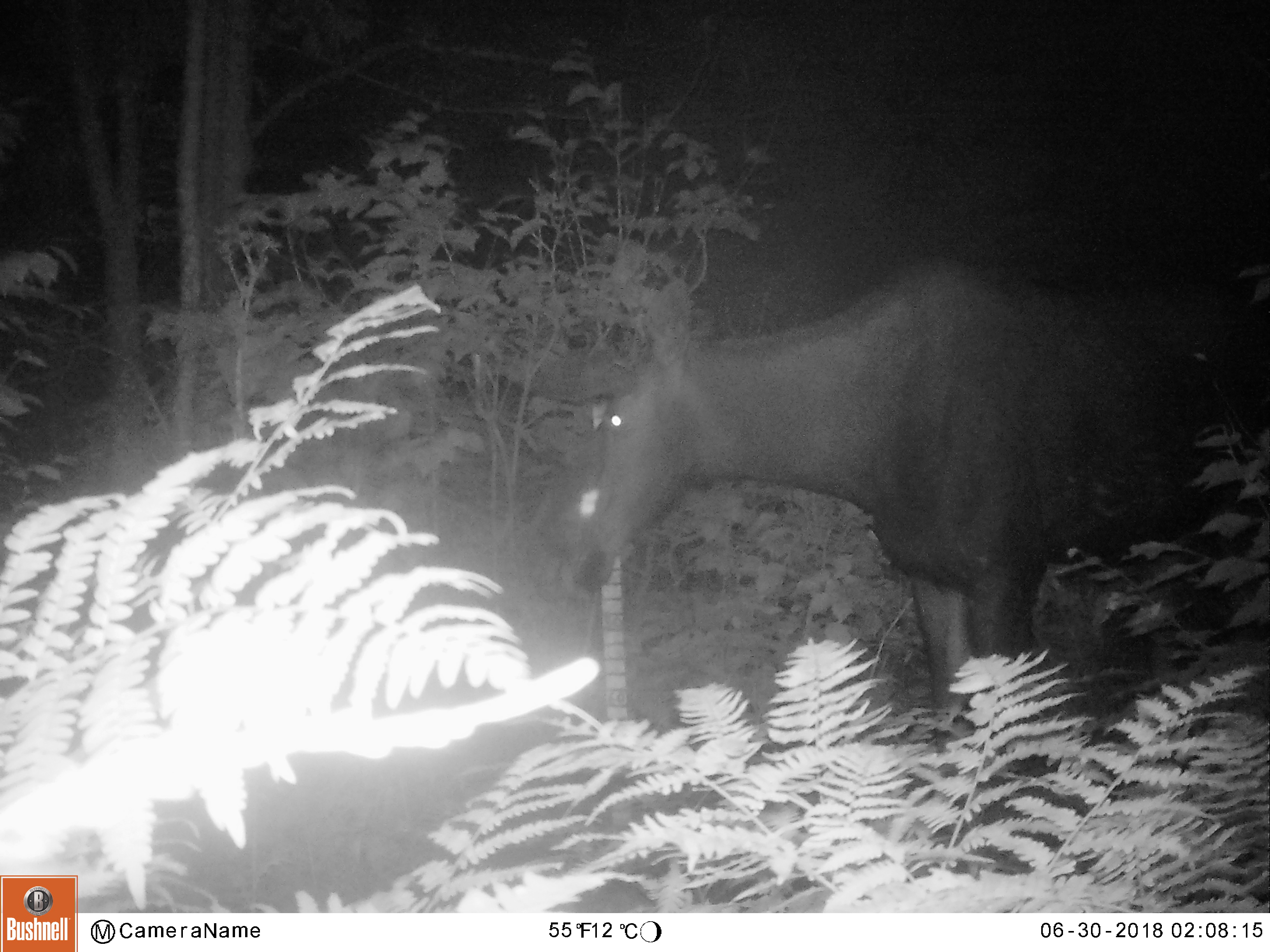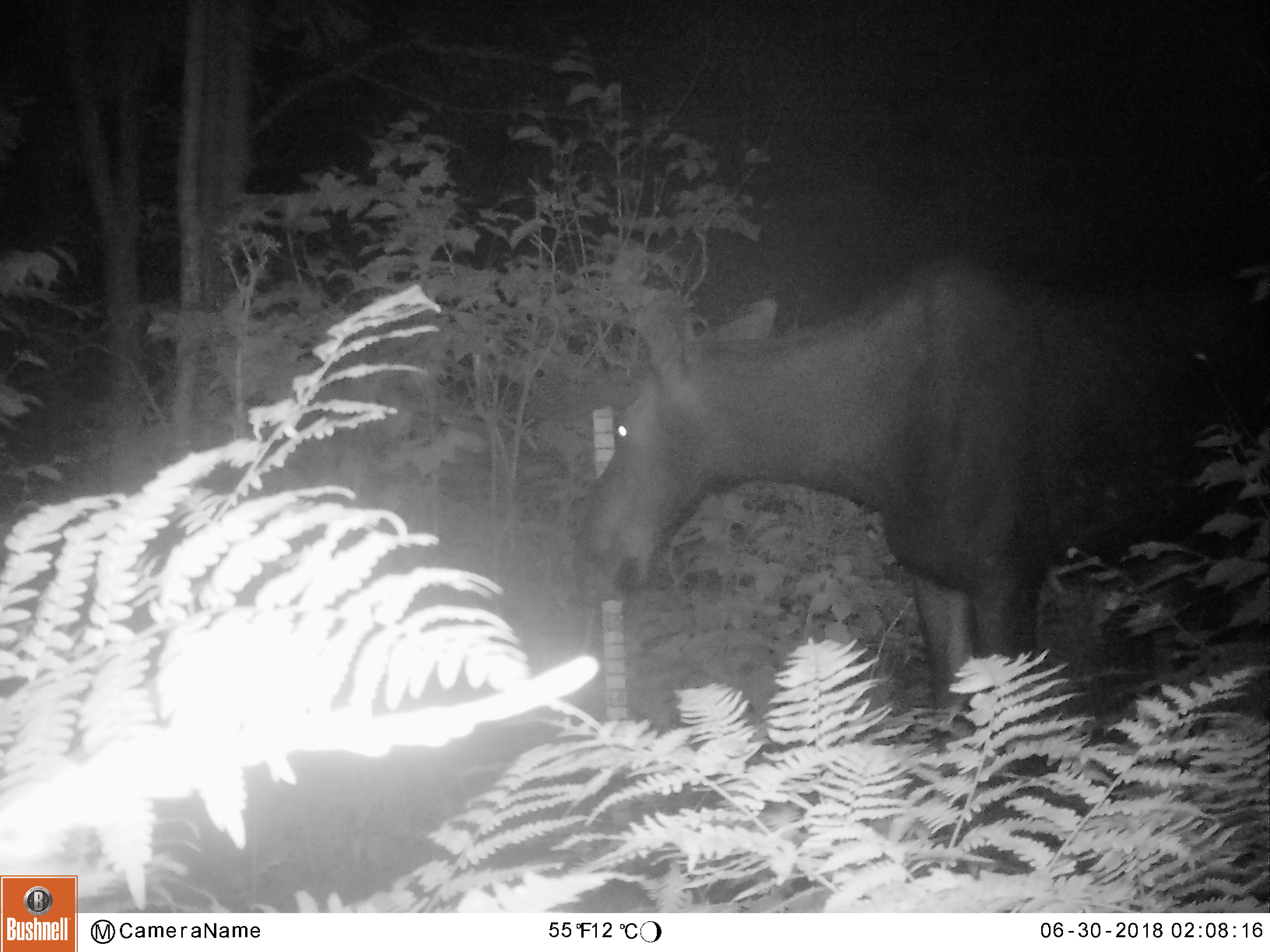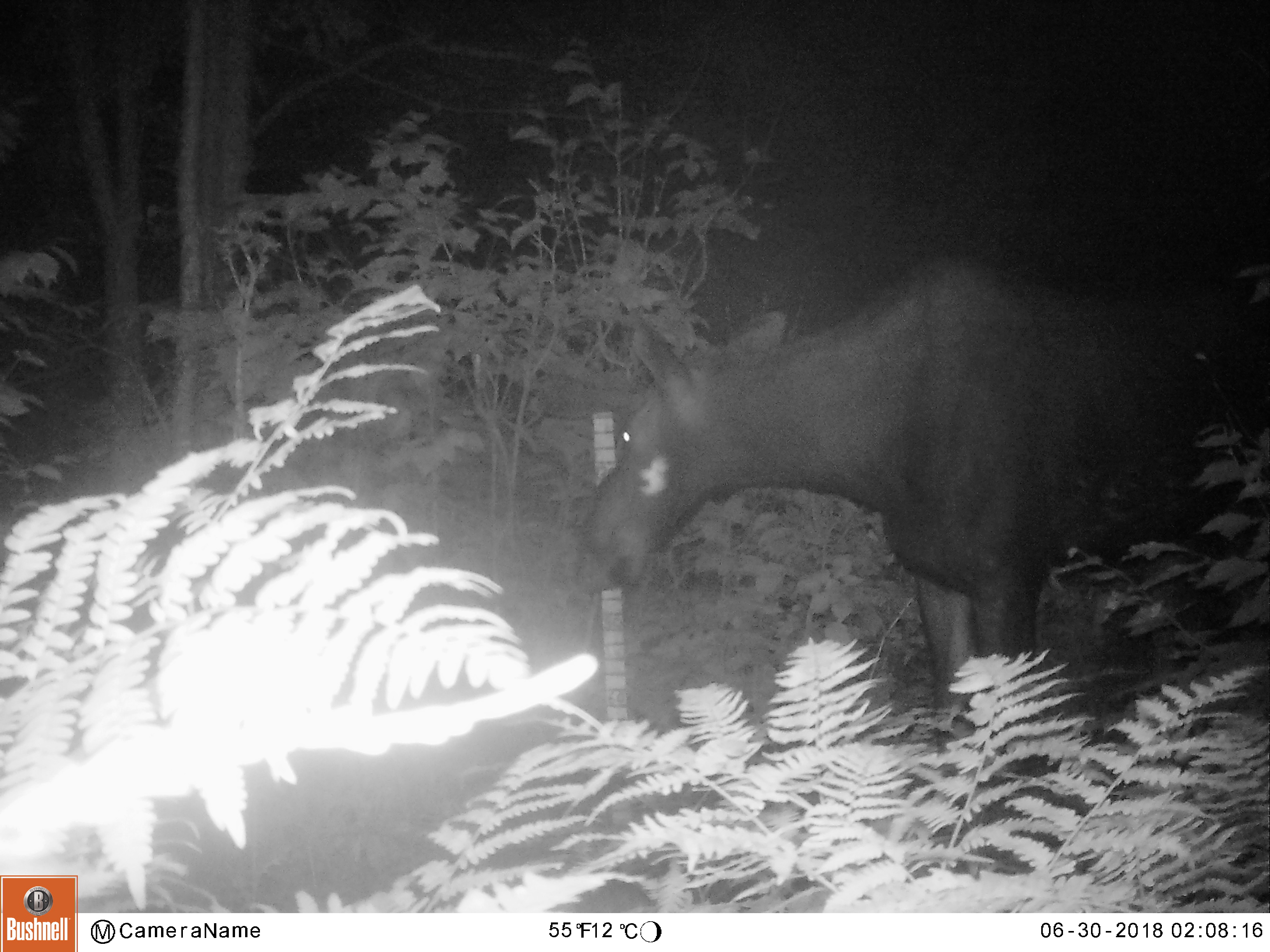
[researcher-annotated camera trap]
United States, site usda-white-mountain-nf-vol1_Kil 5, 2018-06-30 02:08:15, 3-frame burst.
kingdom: Animalia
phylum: Chordata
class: Mammalia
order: Artiodactyla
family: Cervidae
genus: Alces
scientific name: Alces alces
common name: moose